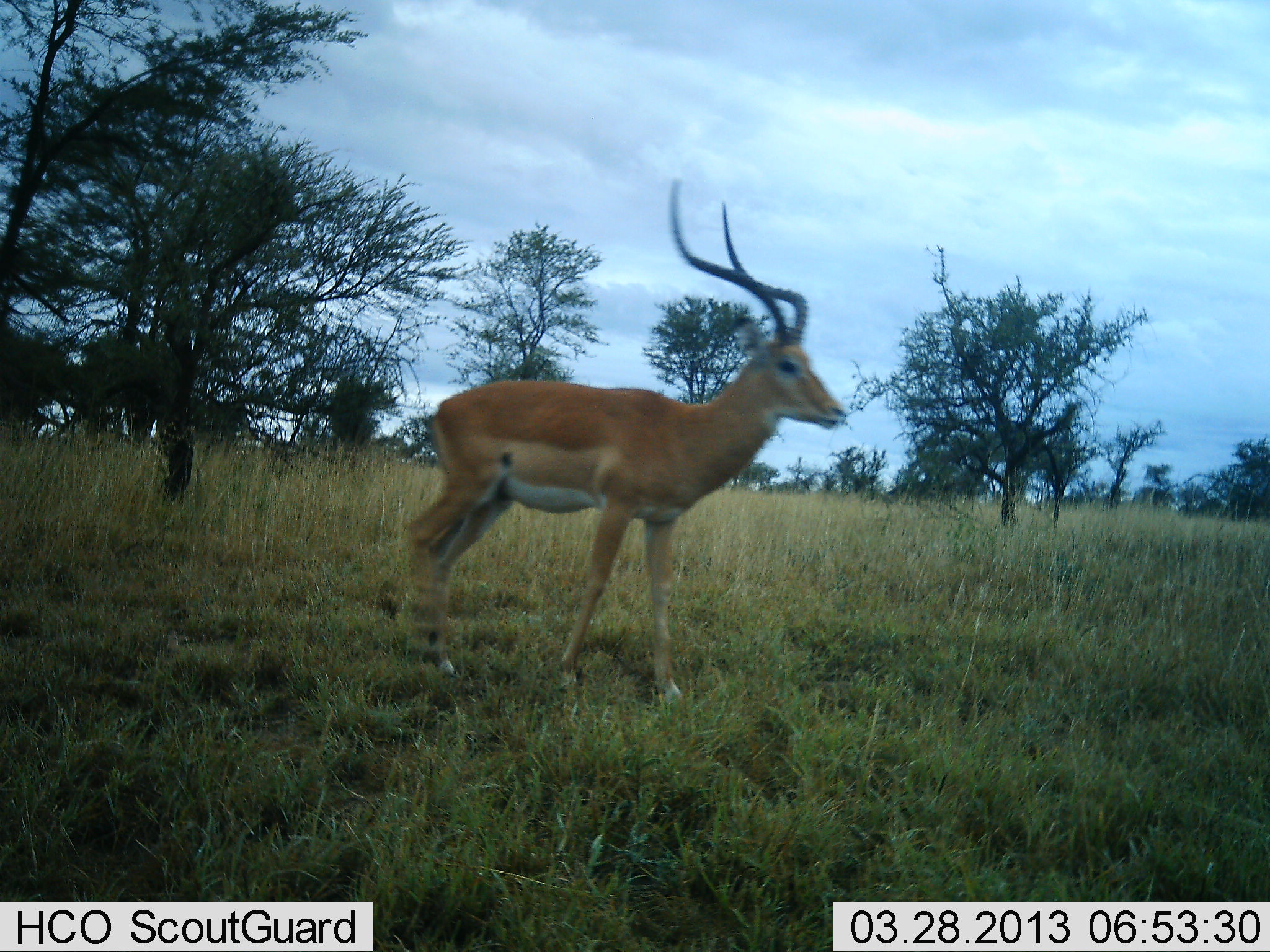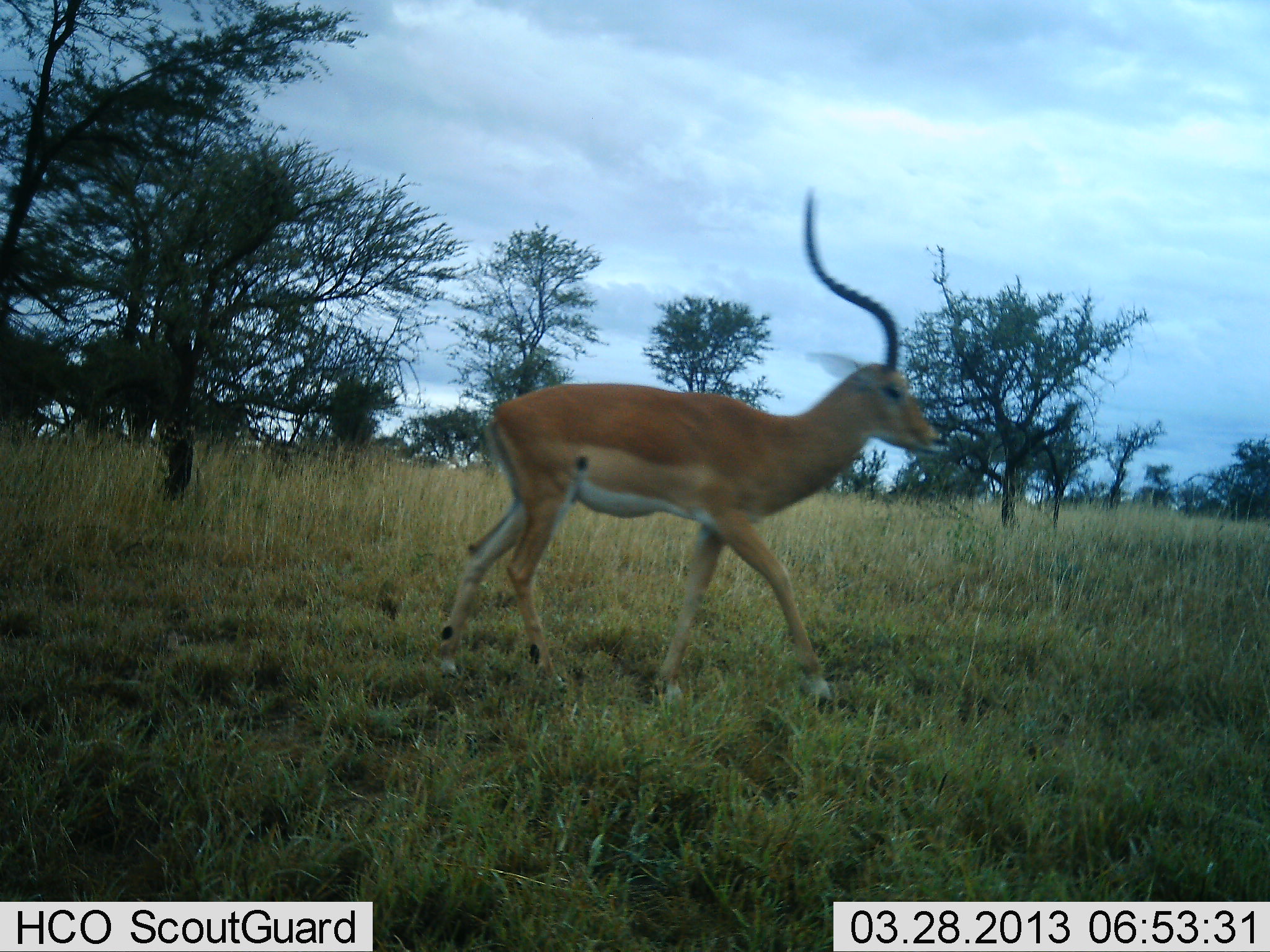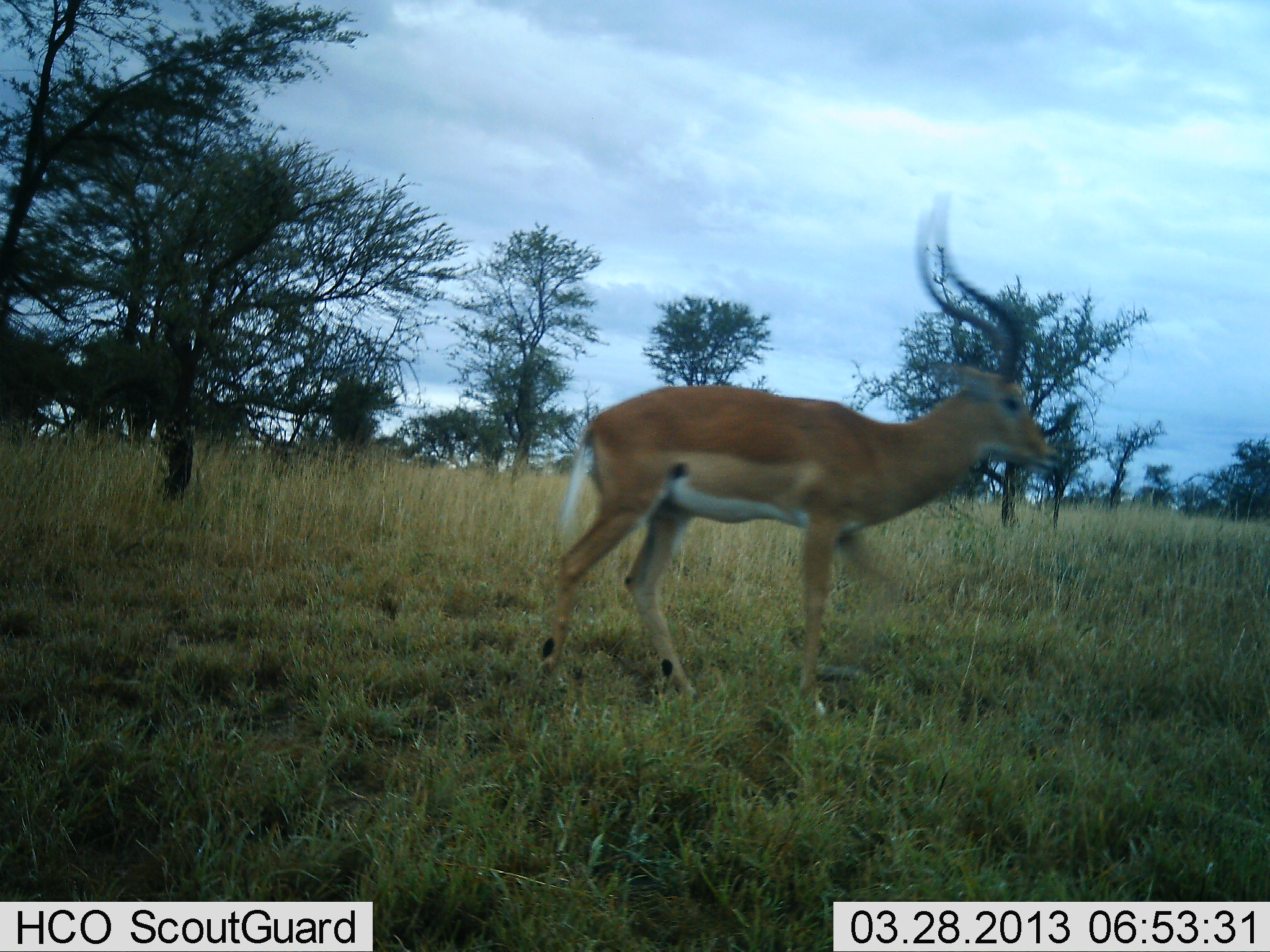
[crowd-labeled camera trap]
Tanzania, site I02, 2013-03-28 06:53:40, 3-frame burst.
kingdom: Animalia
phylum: Chordata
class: Mammalia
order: Artiodactyla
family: Bovidae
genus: Aepyceros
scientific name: Aepyceros melampus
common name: impala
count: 1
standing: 4%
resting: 0%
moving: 96%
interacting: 0%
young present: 0%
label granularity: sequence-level